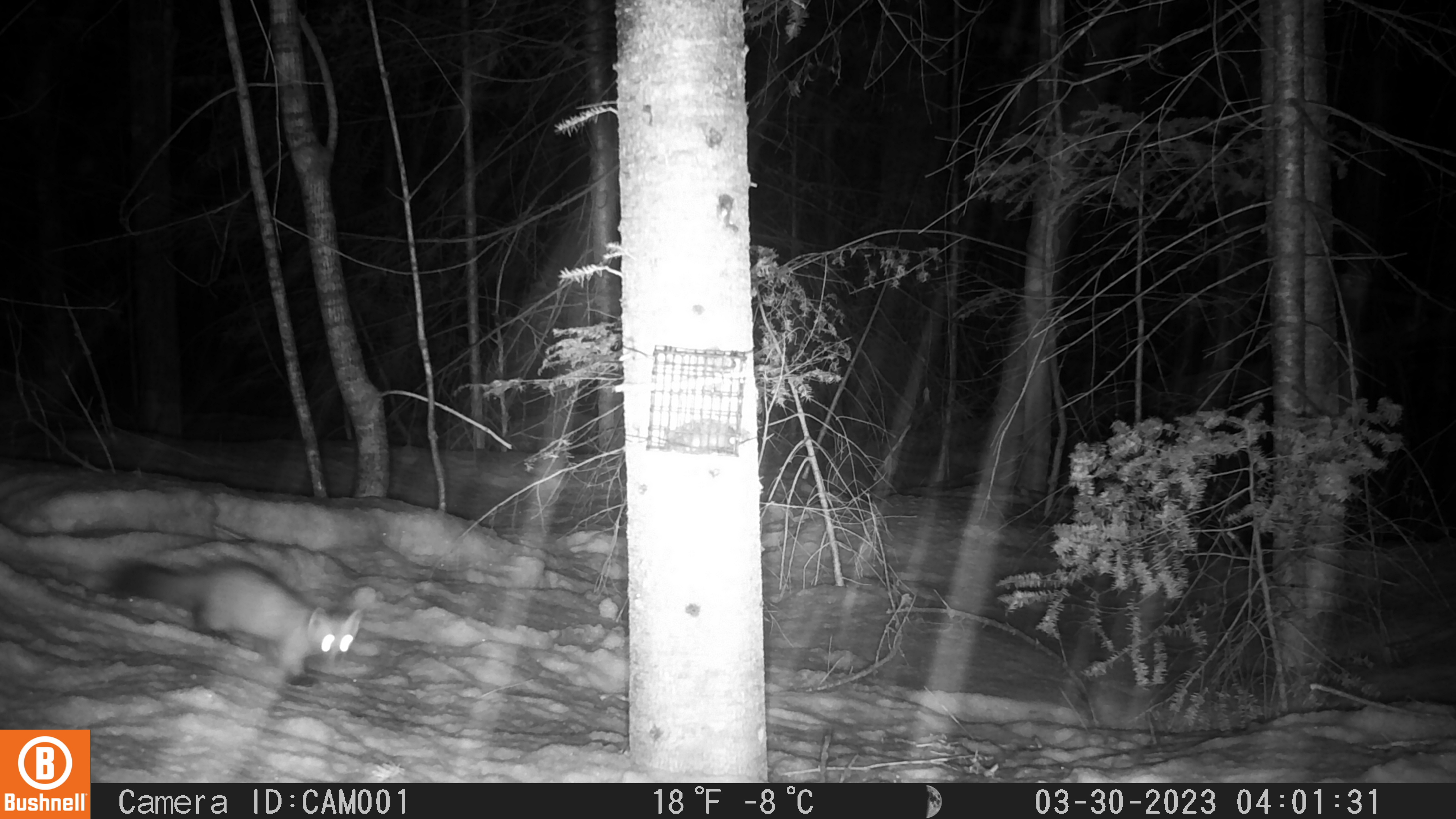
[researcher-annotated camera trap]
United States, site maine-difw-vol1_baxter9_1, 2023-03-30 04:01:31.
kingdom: Animalia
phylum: Chordata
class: Mammalia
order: Carnivora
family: Mustelidae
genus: Martes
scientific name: Martes americana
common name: american marten